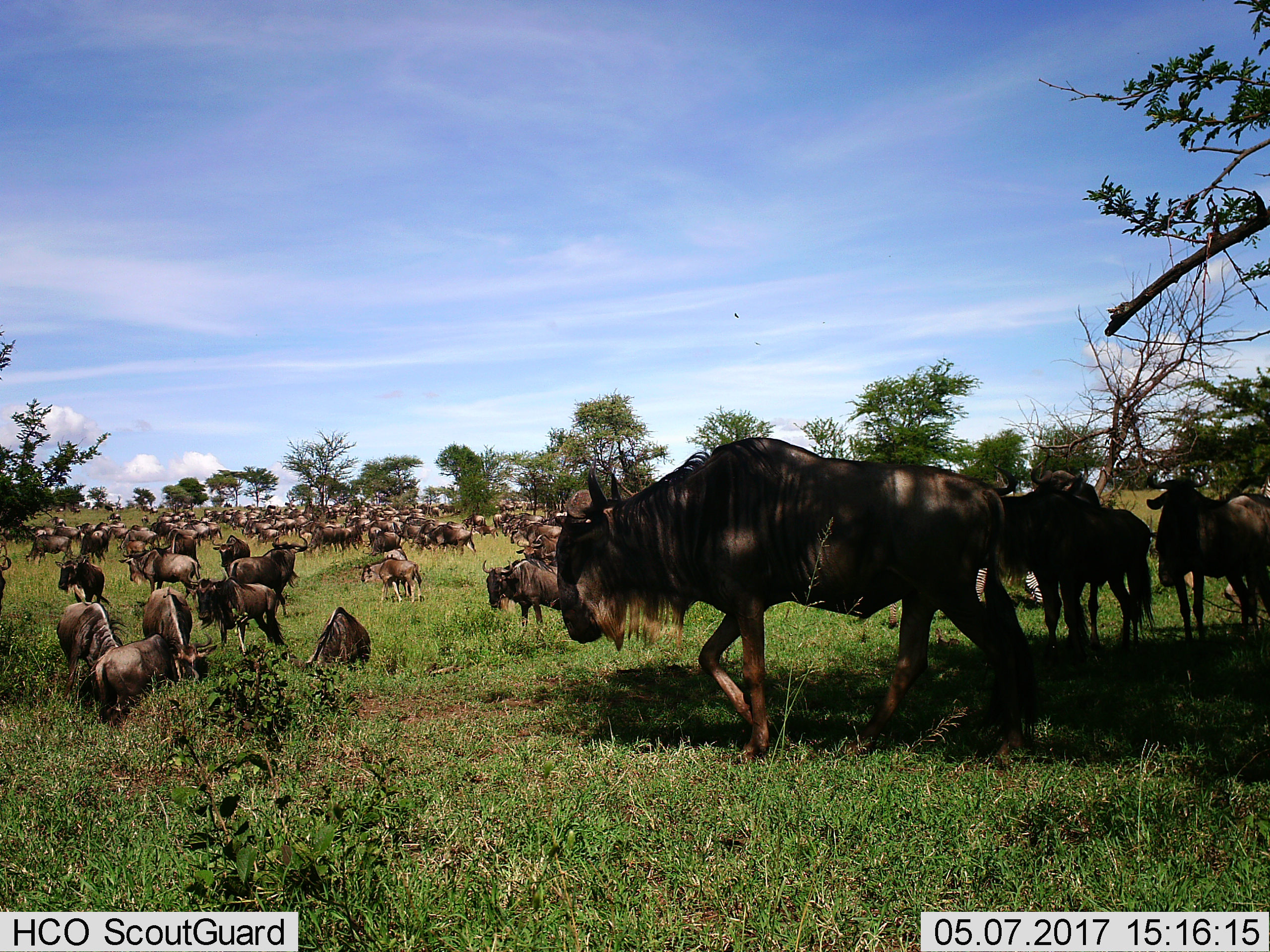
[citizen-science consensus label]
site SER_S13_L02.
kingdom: Animalia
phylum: Chordata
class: Mammalia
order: Artiodactyla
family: Bovidae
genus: Connochaetes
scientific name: Connochaetes taurinus taurinus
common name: blue wildebeest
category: wildebeestblue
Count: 51+.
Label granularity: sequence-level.